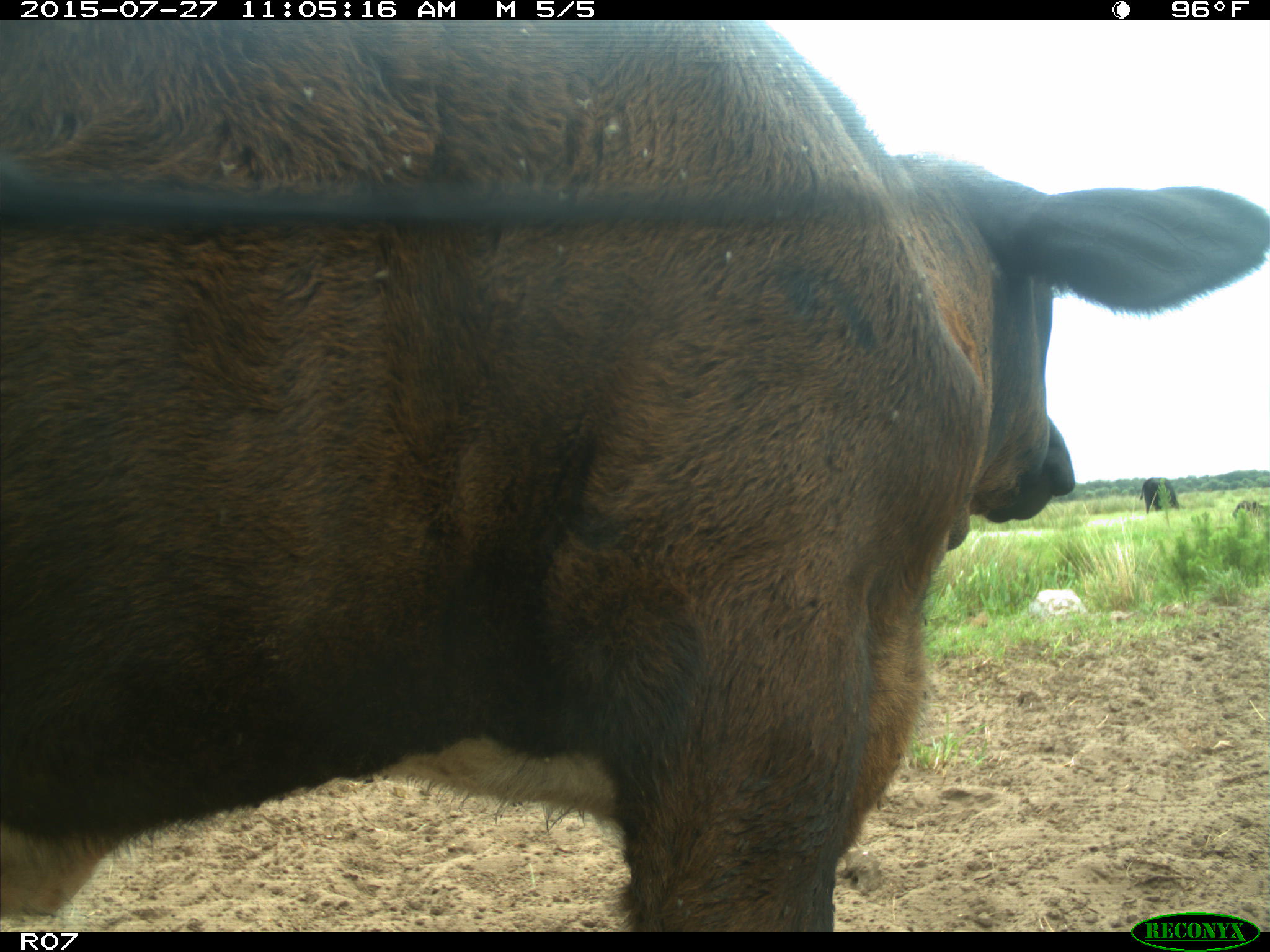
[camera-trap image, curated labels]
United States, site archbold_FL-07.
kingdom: Animalia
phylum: Chordata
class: Mammalia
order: Artiodactyla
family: Bovidae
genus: Bos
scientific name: Bos taurus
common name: domestic cow